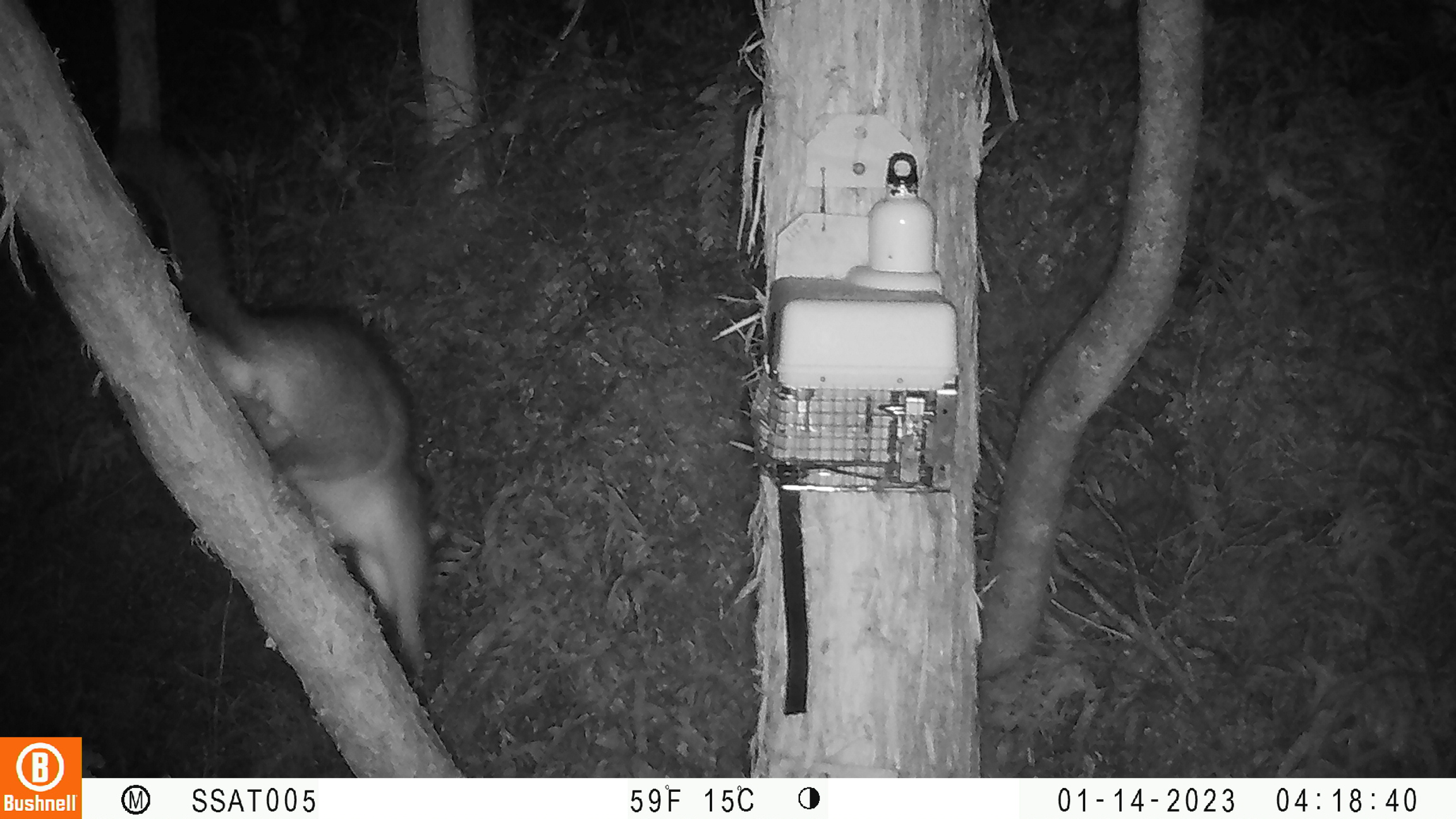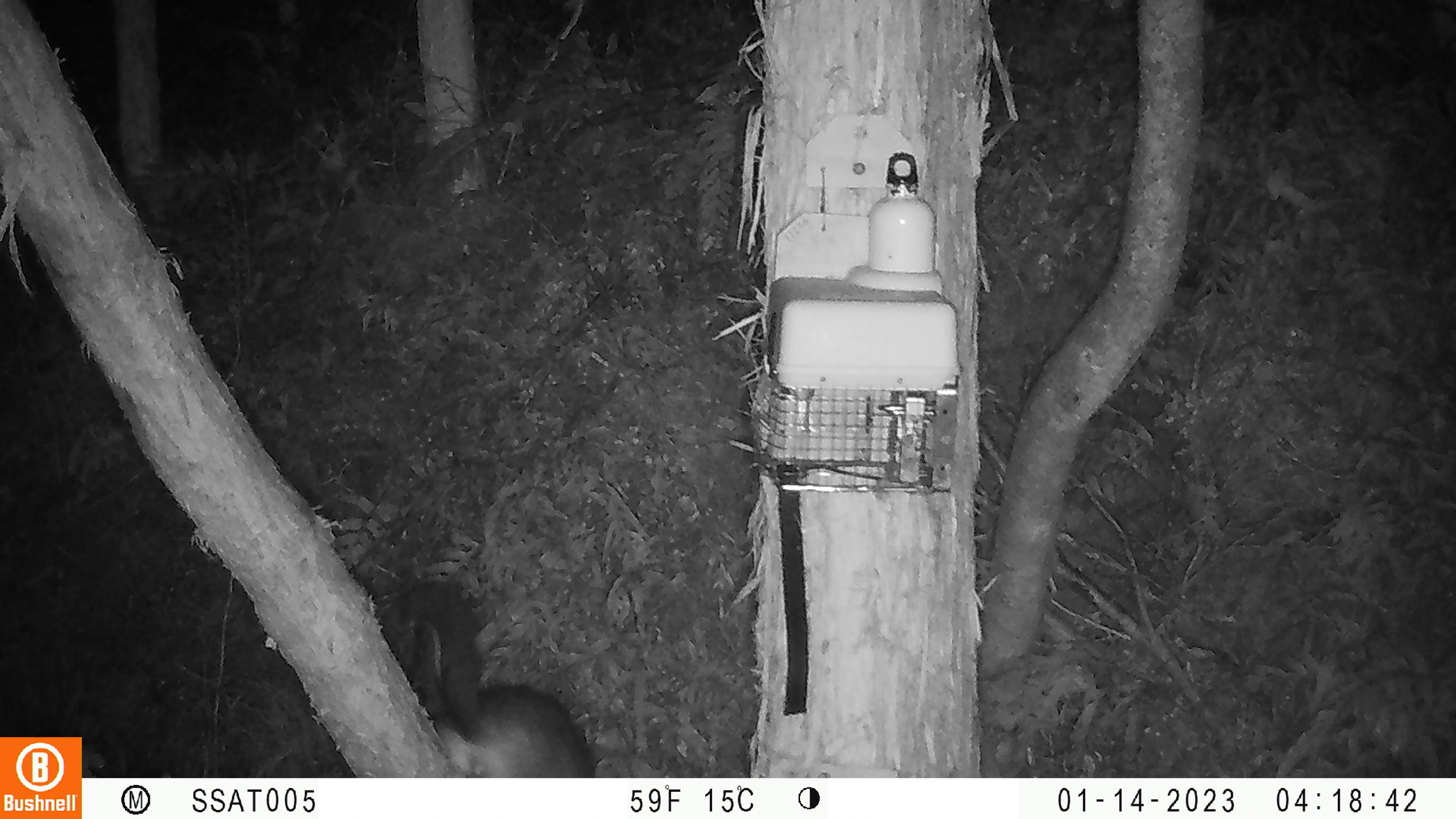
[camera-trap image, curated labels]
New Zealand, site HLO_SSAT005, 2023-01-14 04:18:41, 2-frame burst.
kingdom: Animalia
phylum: Chordata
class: Mammalia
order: Diprotodontia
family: Phalangeridae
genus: Trichosurus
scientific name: Trichosurus vulpecula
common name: common brushtail possum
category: possum